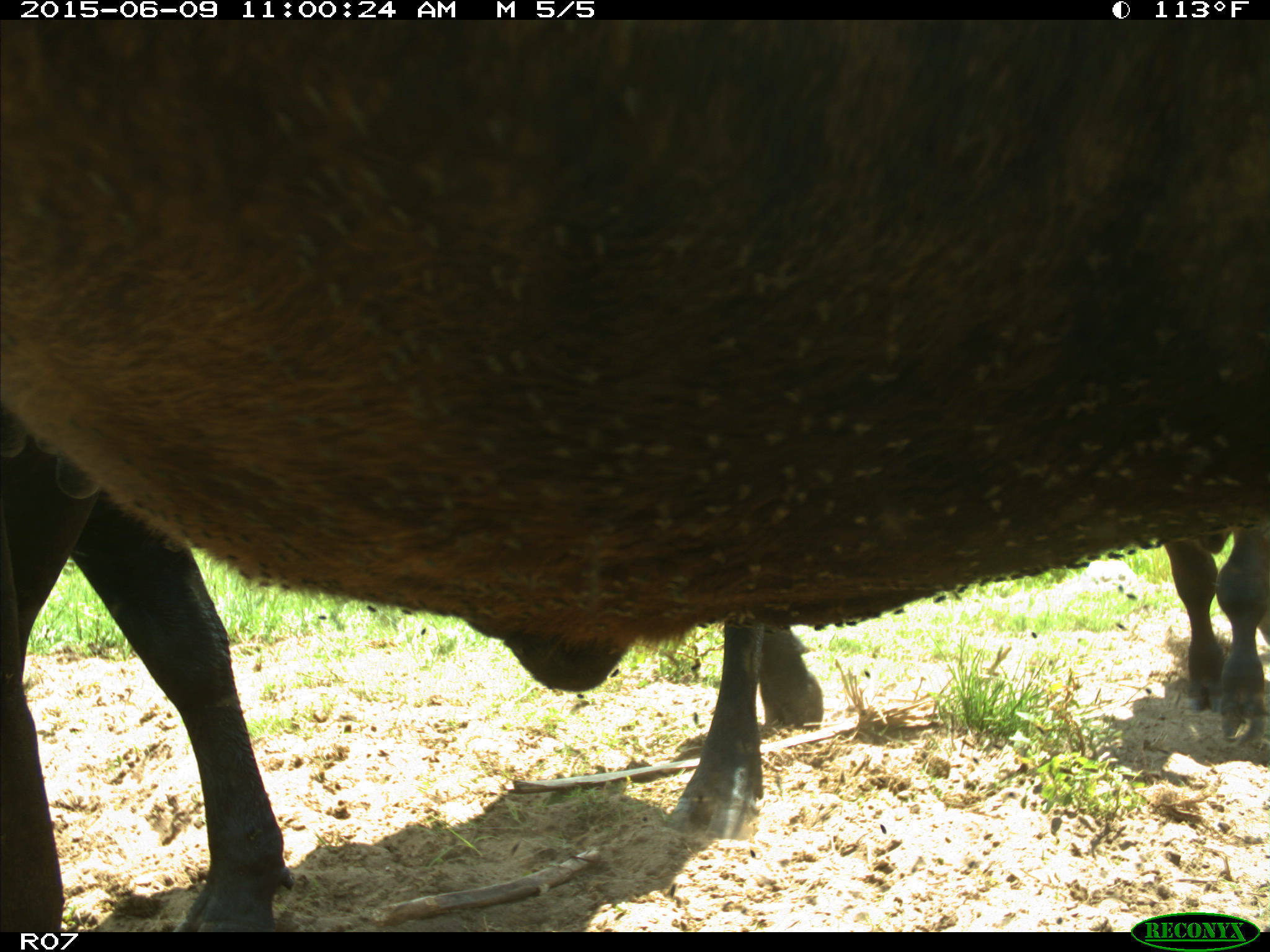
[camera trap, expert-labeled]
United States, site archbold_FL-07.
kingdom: Animalia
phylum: Chordata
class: Mammalia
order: Artiodactyla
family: Bovidae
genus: Bos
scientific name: Bos taurus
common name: domestic cow